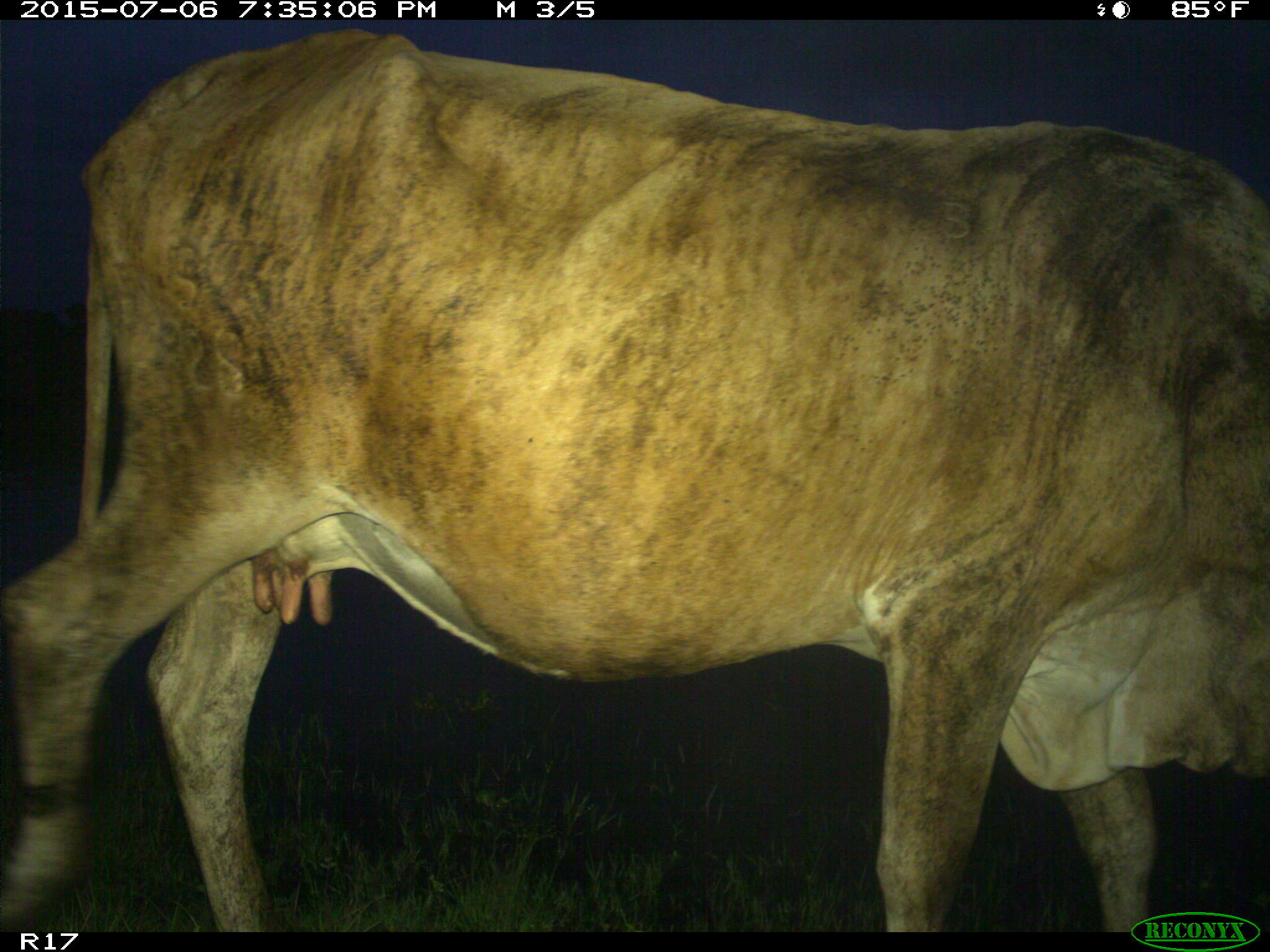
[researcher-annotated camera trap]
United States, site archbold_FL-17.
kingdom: Animalia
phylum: Chordata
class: Mammalia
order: Artiodactyla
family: Bovidae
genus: Bos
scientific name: Bos taurus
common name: domestic cow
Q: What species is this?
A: Bos taurus (domestic cow).